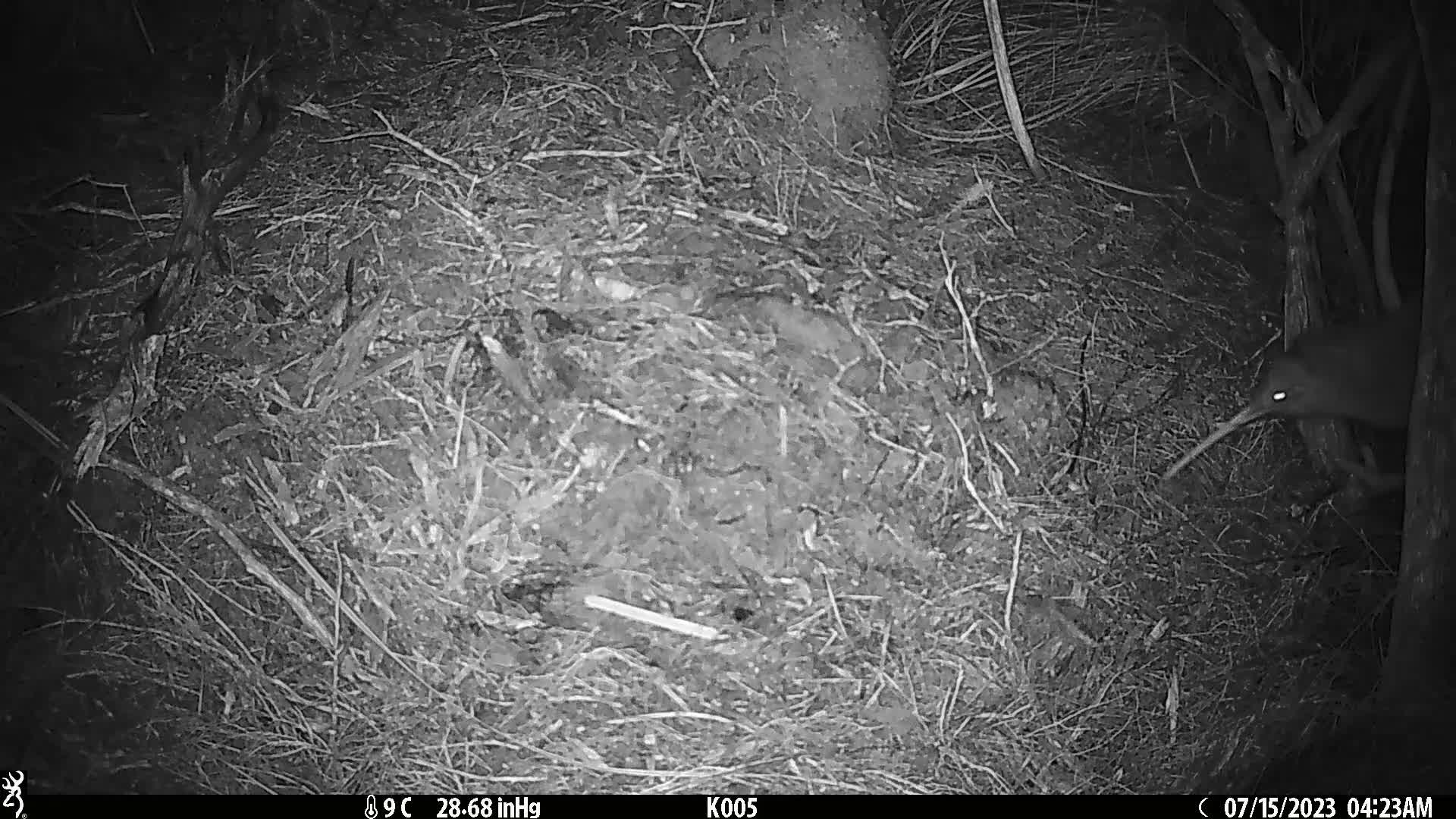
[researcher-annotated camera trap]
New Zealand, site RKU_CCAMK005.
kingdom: Animalia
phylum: Chordata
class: Aves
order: Apterygiformes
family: Apterygidae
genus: Apteryx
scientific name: Apteryx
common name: kiwi